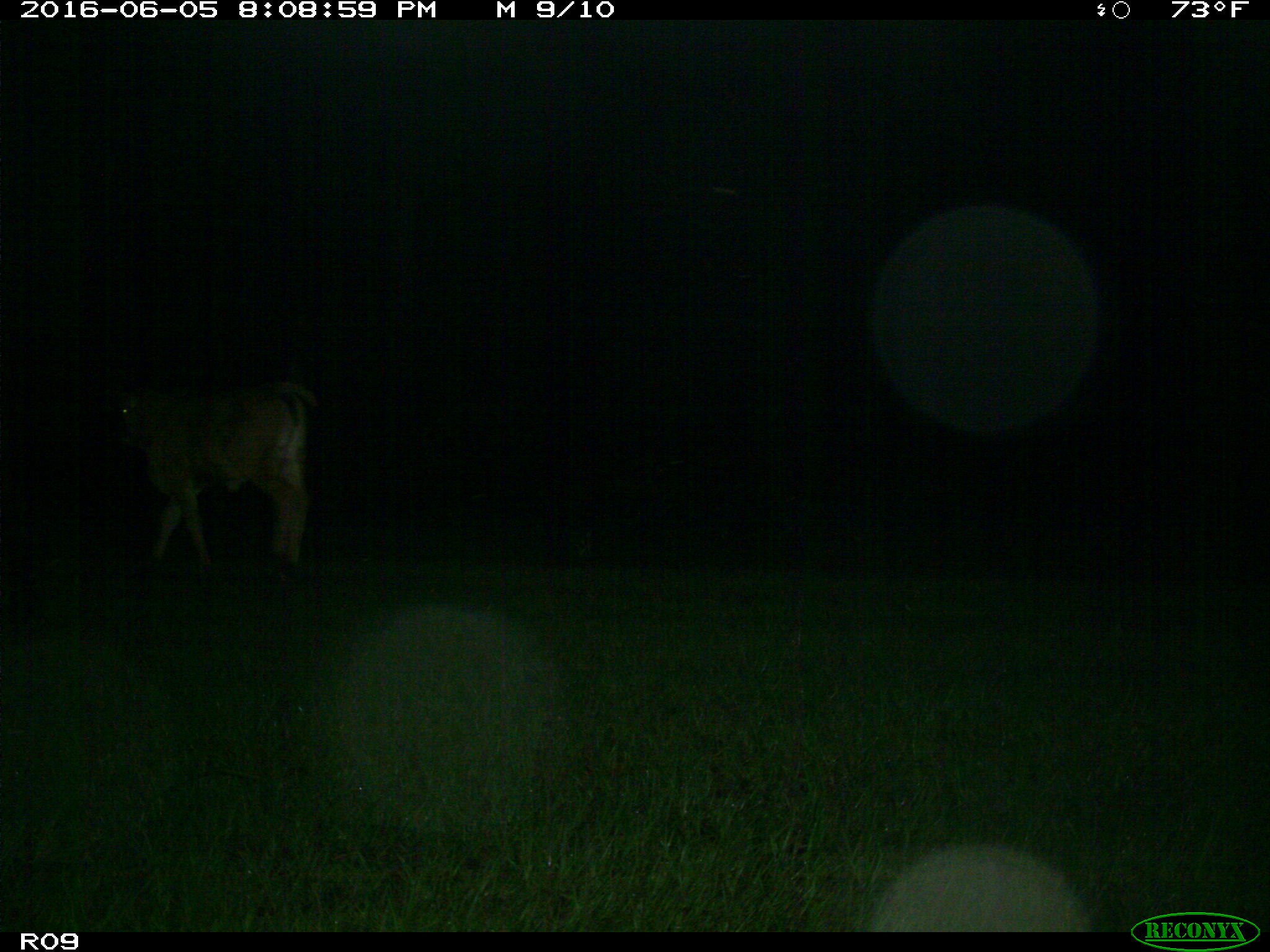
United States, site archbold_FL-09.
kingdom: Animalia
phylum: Chordata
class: Mammalia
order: Artiodactyla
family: Bovidae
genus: Bos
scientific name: Bos taurus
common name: domestic cow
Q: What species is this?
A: Bos taurus (domestic cow).